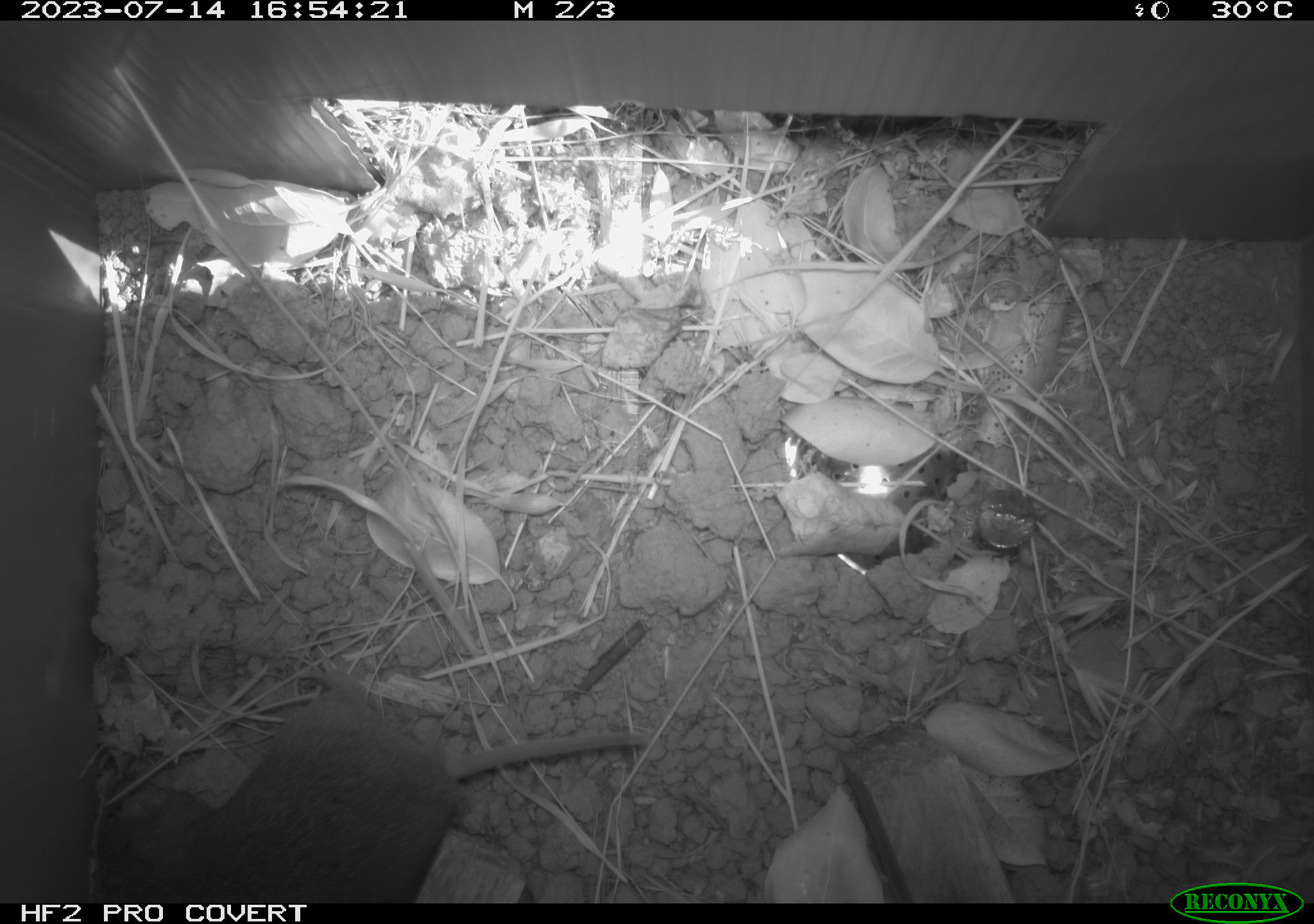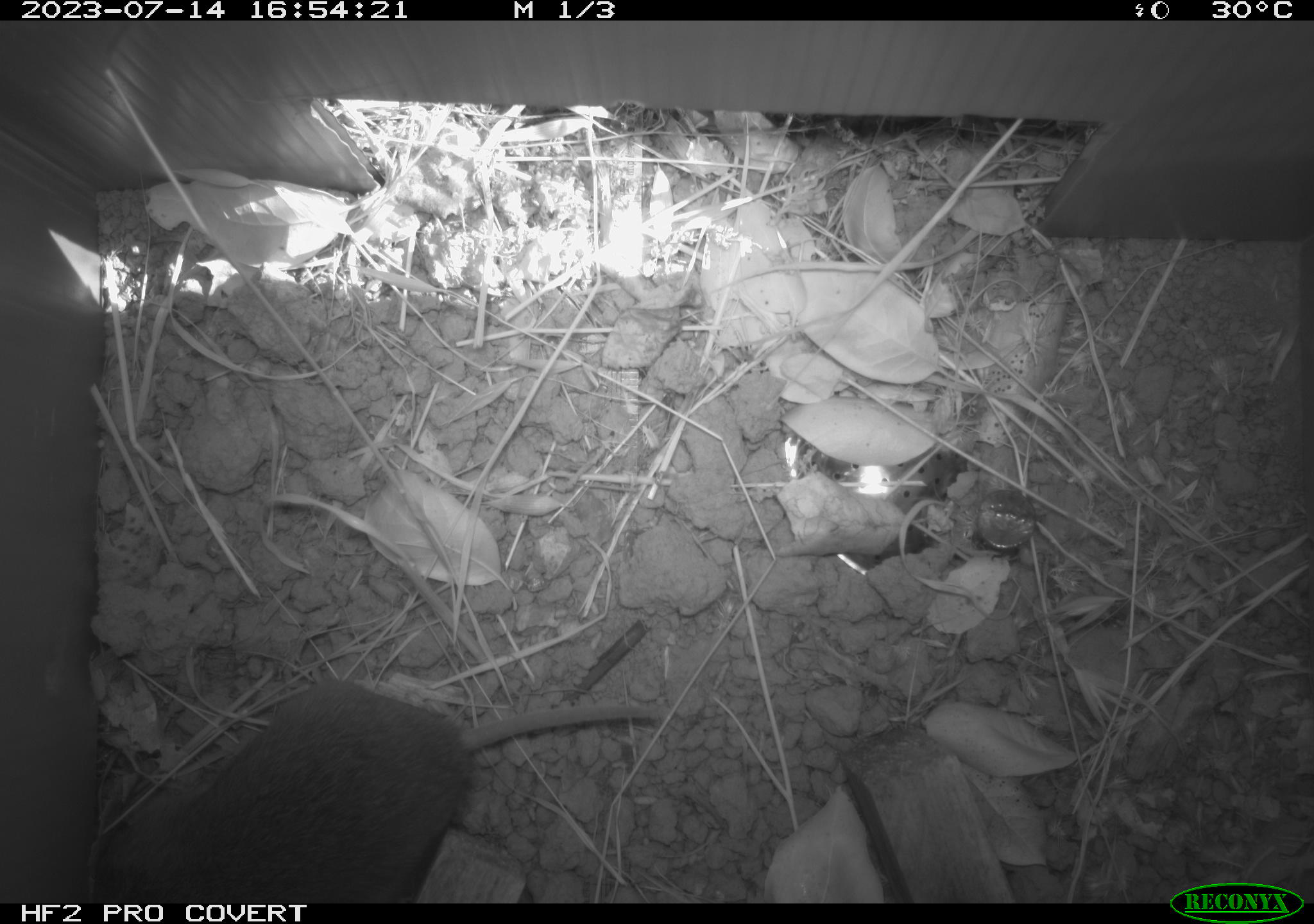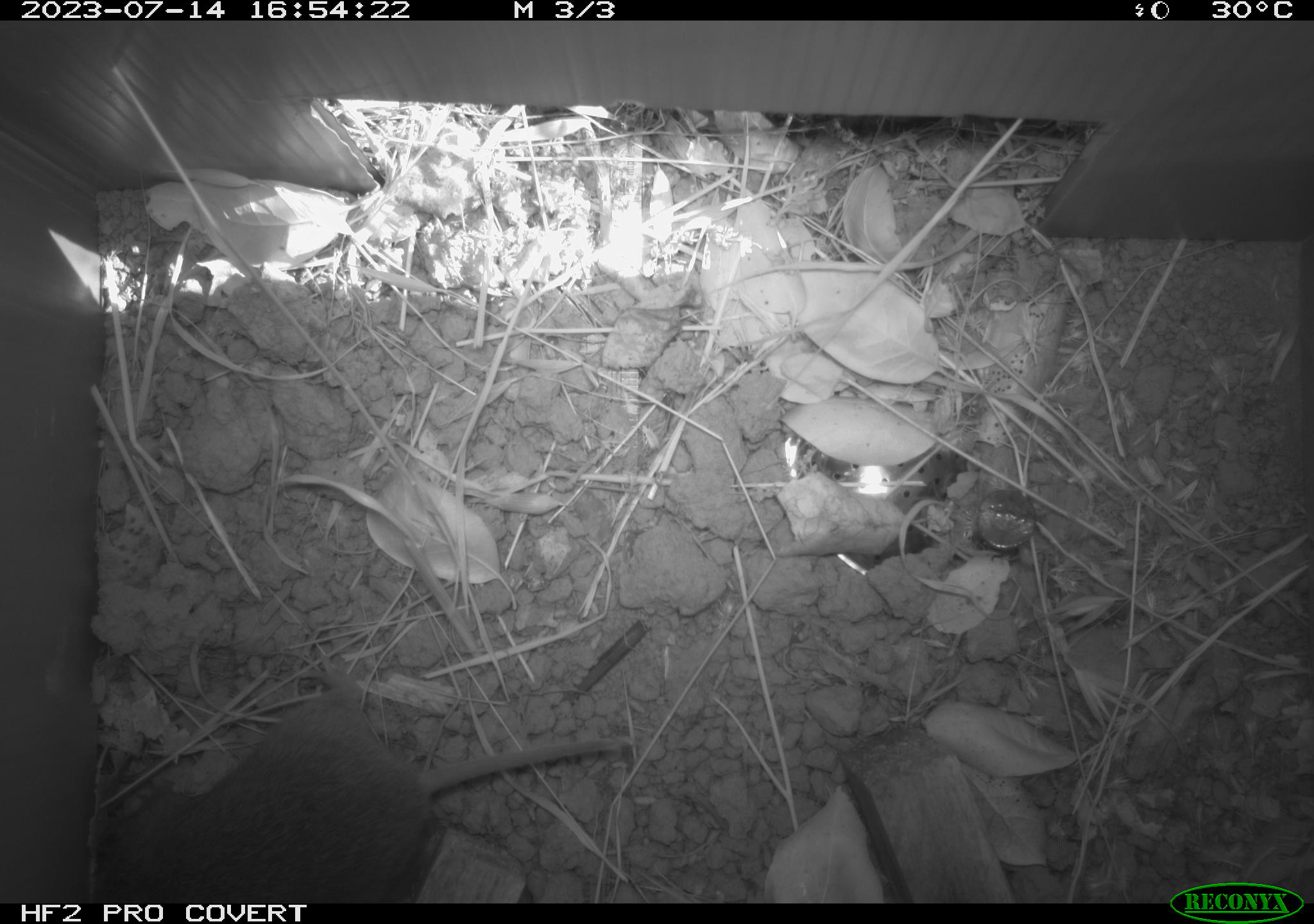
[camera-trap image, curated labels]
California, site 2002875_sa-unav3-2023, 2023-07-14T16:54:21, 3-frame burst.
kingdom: Animalia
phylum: Chordata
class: Mammalia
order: Rodentia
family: Cricetidae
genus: Microtus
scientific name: Microtus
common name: meadow vole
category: microtus species